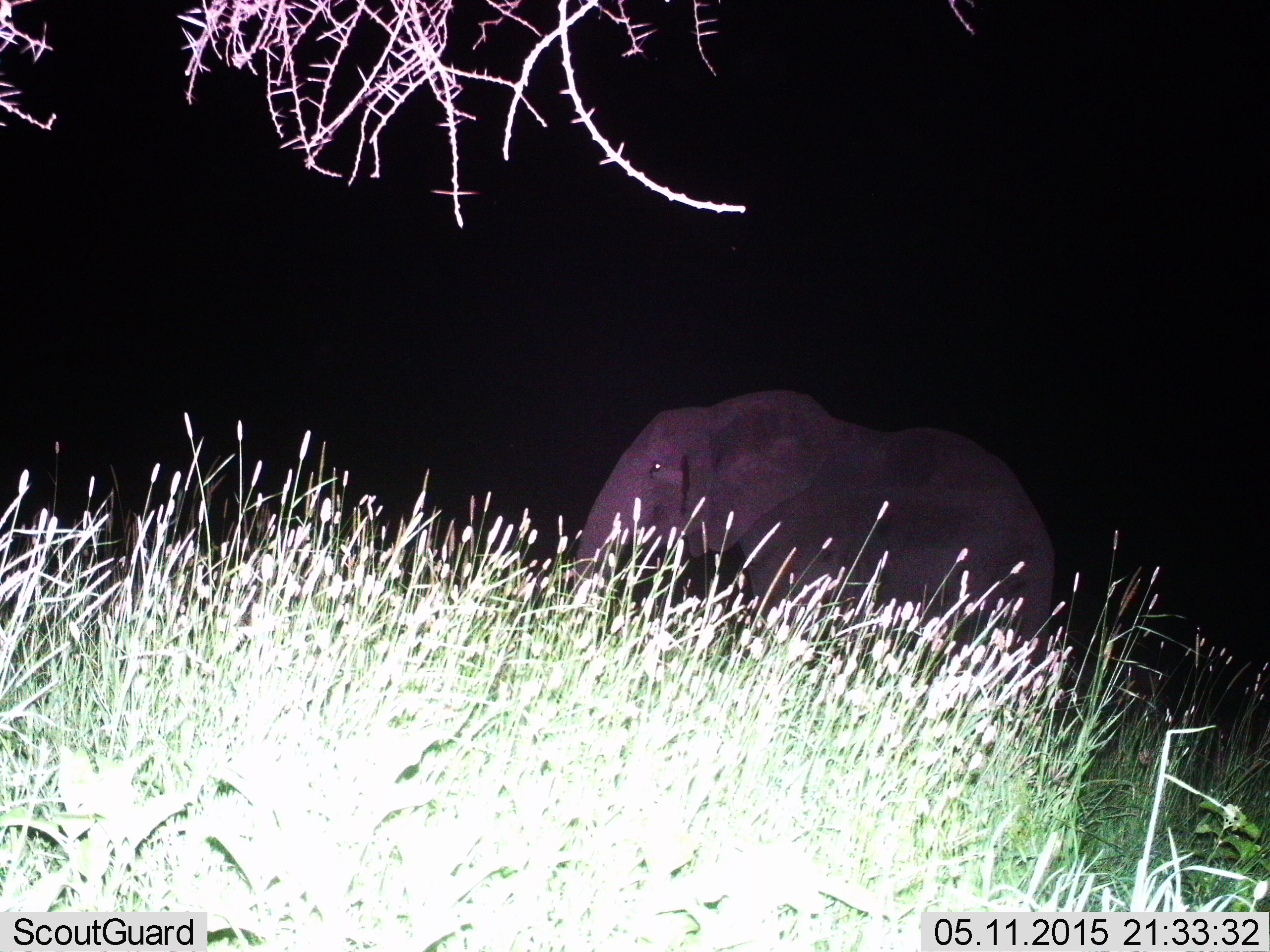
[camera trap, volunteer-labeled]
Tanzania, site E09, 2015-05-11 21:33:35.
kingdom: Animalia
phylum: Chordata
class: Mammalia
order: Proboscidea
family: Elephantidae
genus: Loxodonta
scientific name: Loxodonta africana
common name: african bush elephant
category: elephant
Elephant (african bush elephant) (Loxodonta africana), count 1. Behavior (volunteer vote fractions): standing 44%, resting 0%, moving 56%, interacting 0%. Young present (vote fraction): 0%. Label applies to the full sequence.